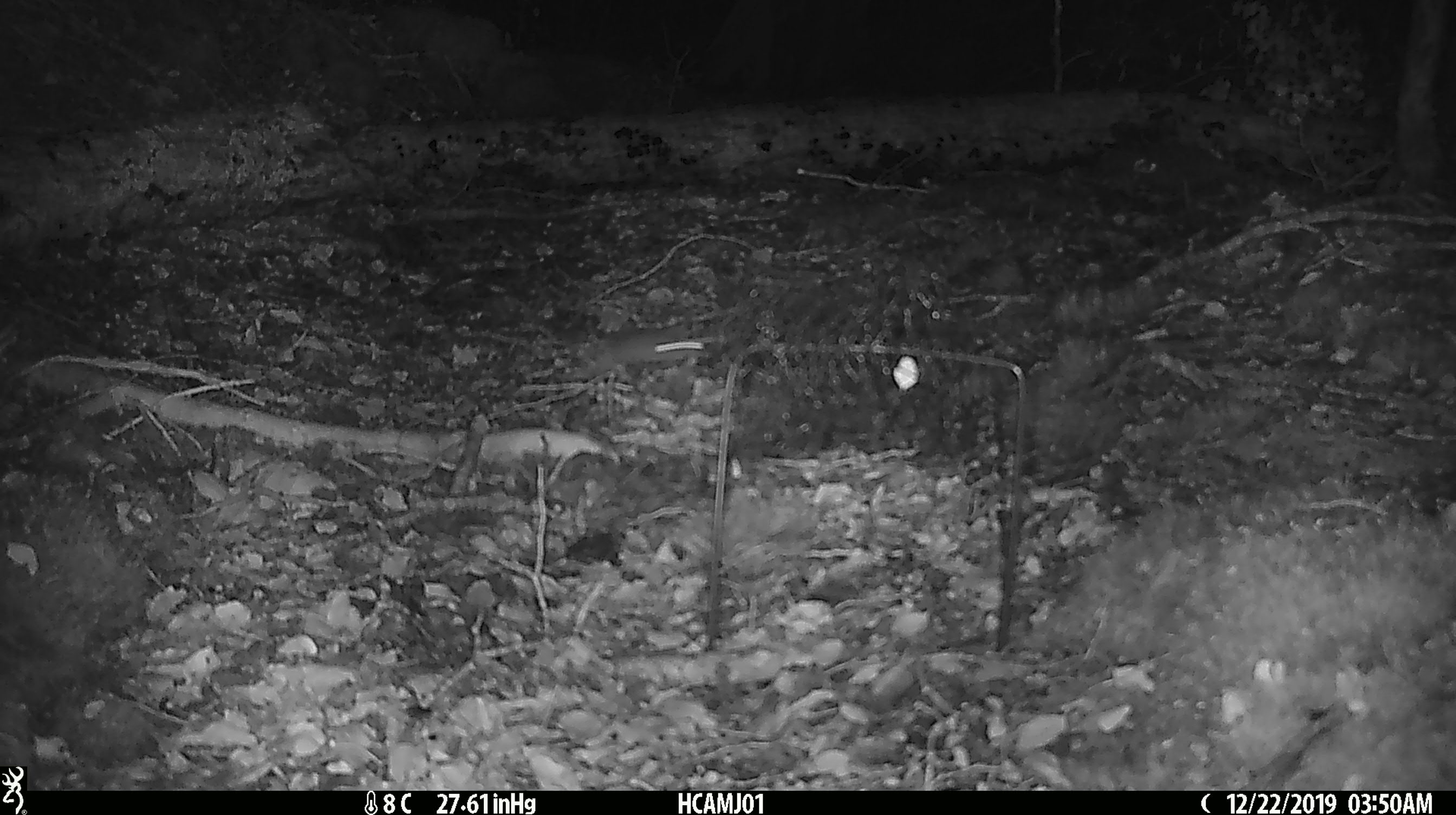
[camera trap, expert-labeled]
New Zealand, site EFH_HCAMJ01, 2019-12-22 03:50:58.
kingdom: Animalia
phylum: Chordata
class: Mammalia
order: Rodentia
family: Muridae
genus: Mus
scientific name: Mus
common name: mouse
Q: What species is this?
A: Mouse (Mus).